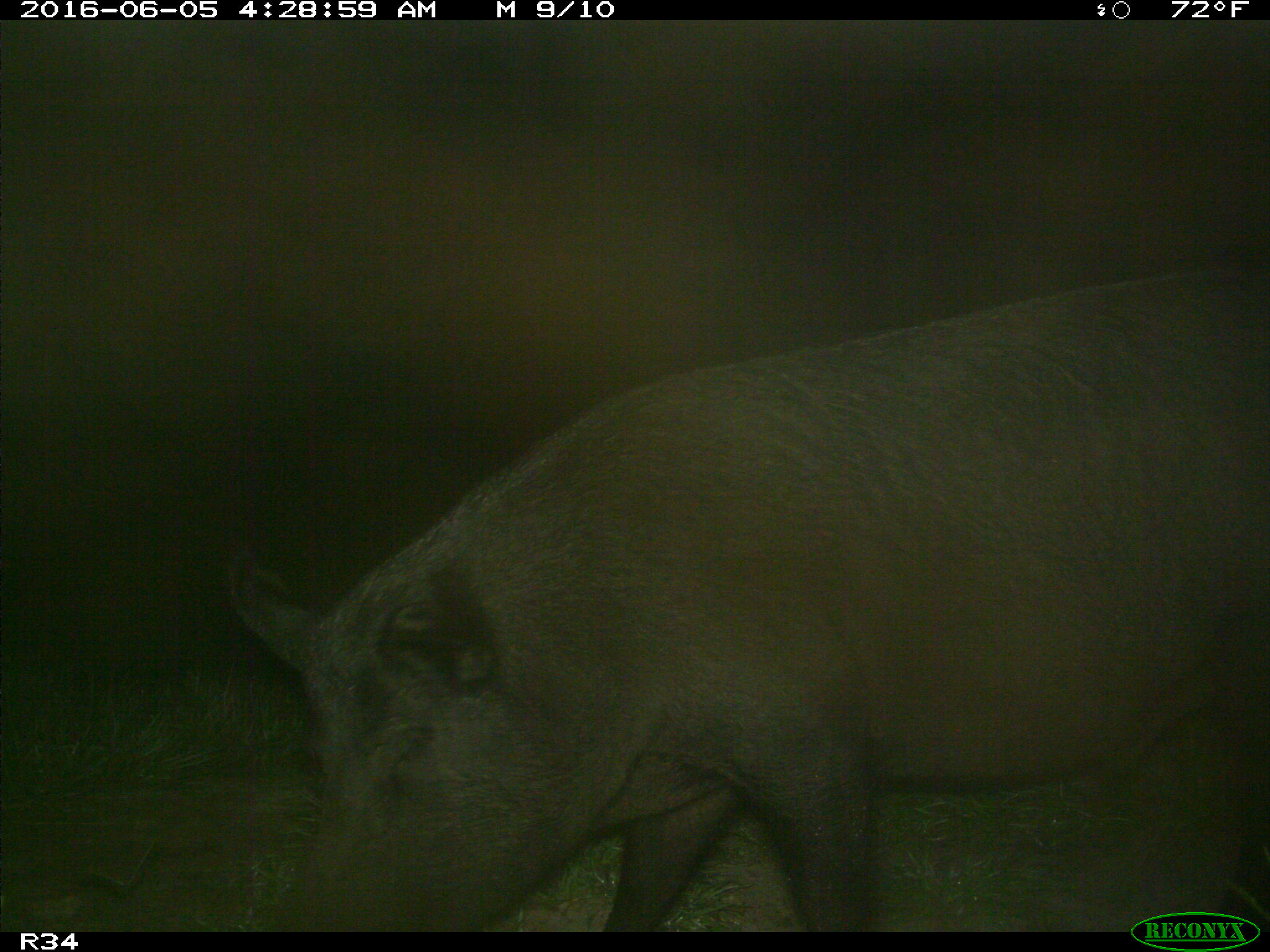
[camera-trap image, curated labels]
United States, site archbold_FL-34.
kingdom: Animalia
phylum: Chordata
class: Mammalia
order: Artiodactyla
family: Suidae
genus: Sus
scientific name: Sus scrofa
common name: wild boar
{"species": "Sus scrofa (wild boar)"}